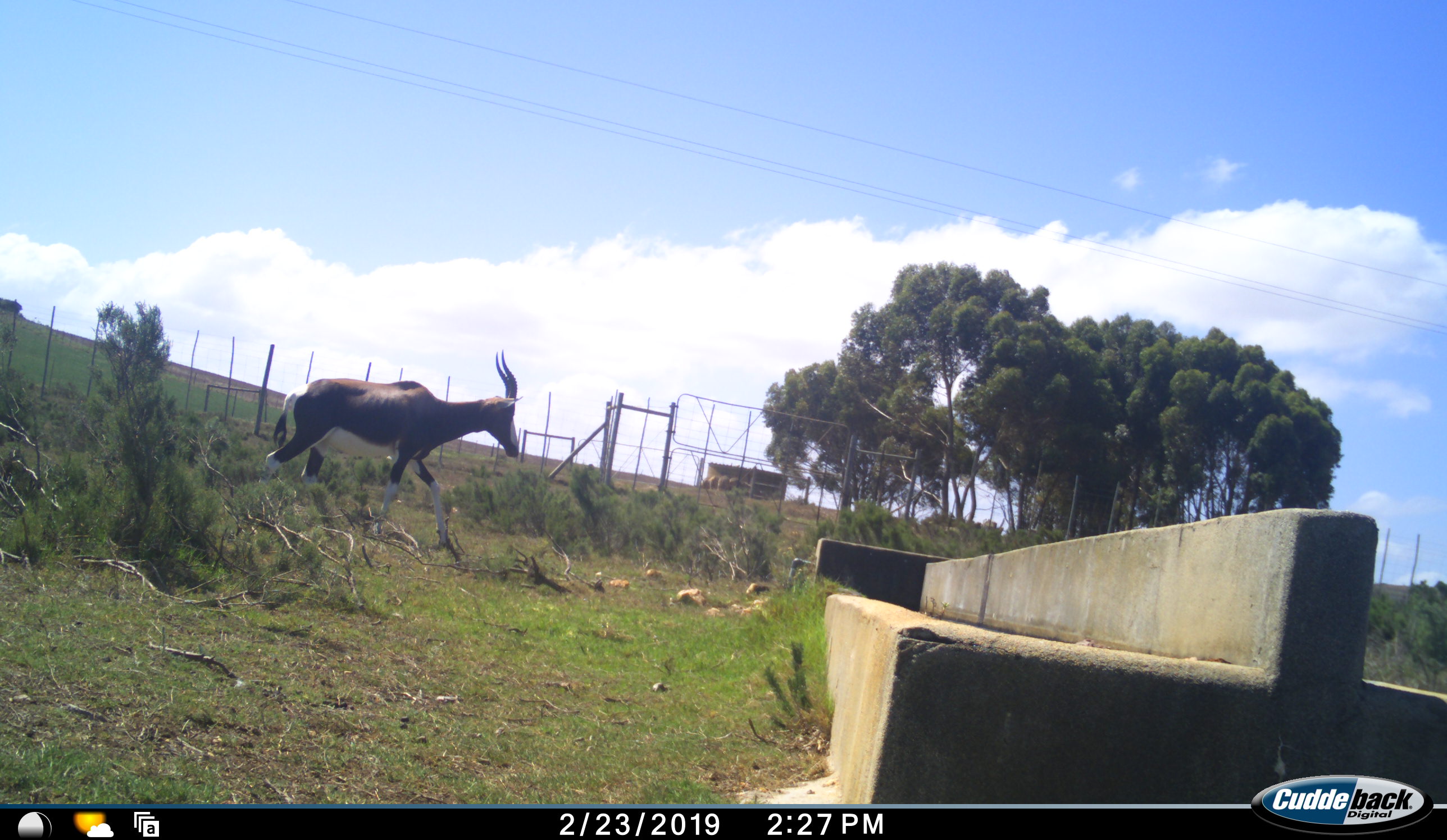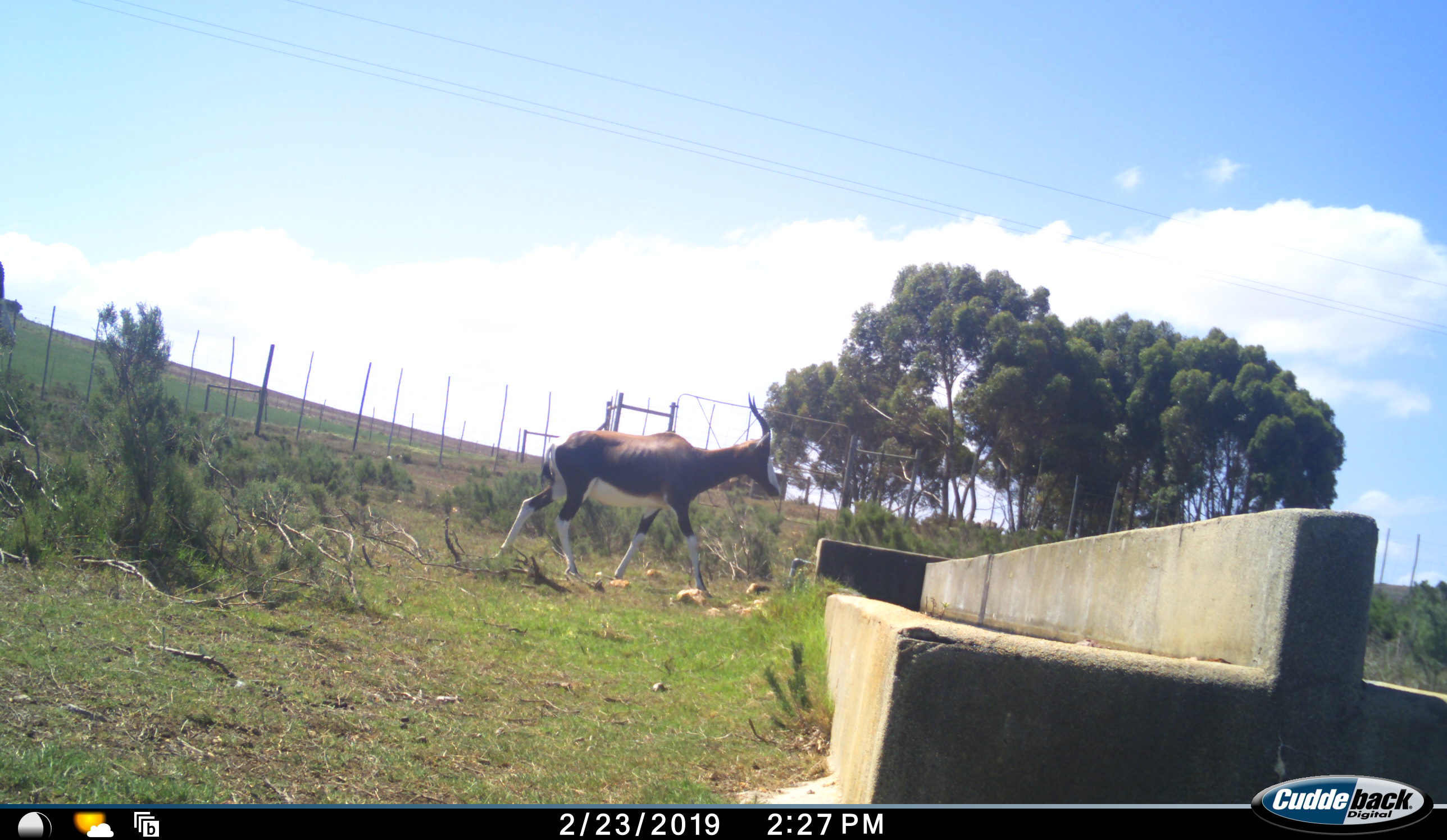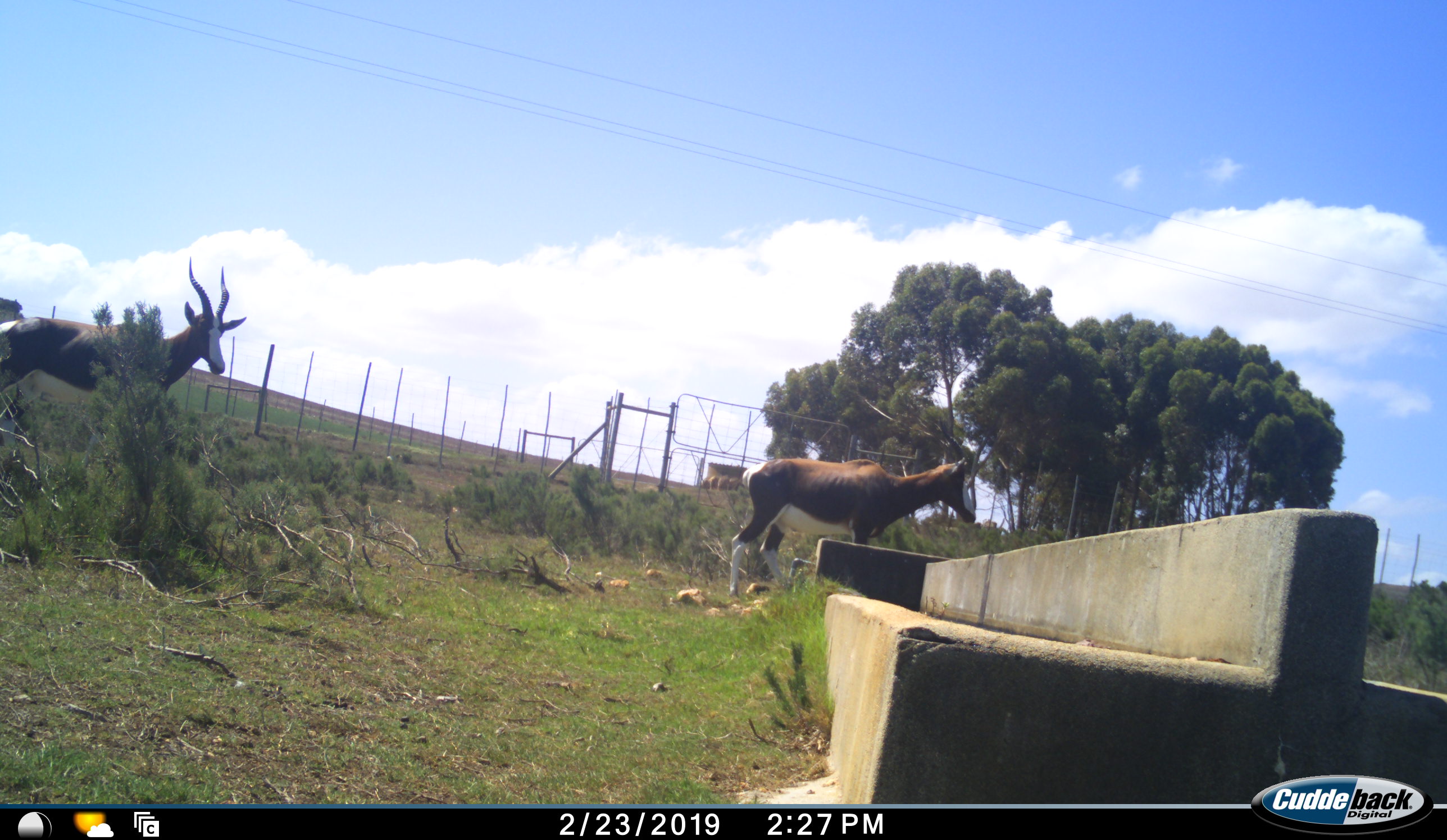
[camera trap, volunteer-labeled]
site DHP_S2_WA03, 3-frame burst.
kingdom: Animalia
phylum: Chordata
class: Mammalia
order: Artiodactyla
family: Bovidae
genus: Damaliscus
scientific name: Damaliscus pygargus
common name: bontebok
Bontebok (Damaliscus pygargus), count 2. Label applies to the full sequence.